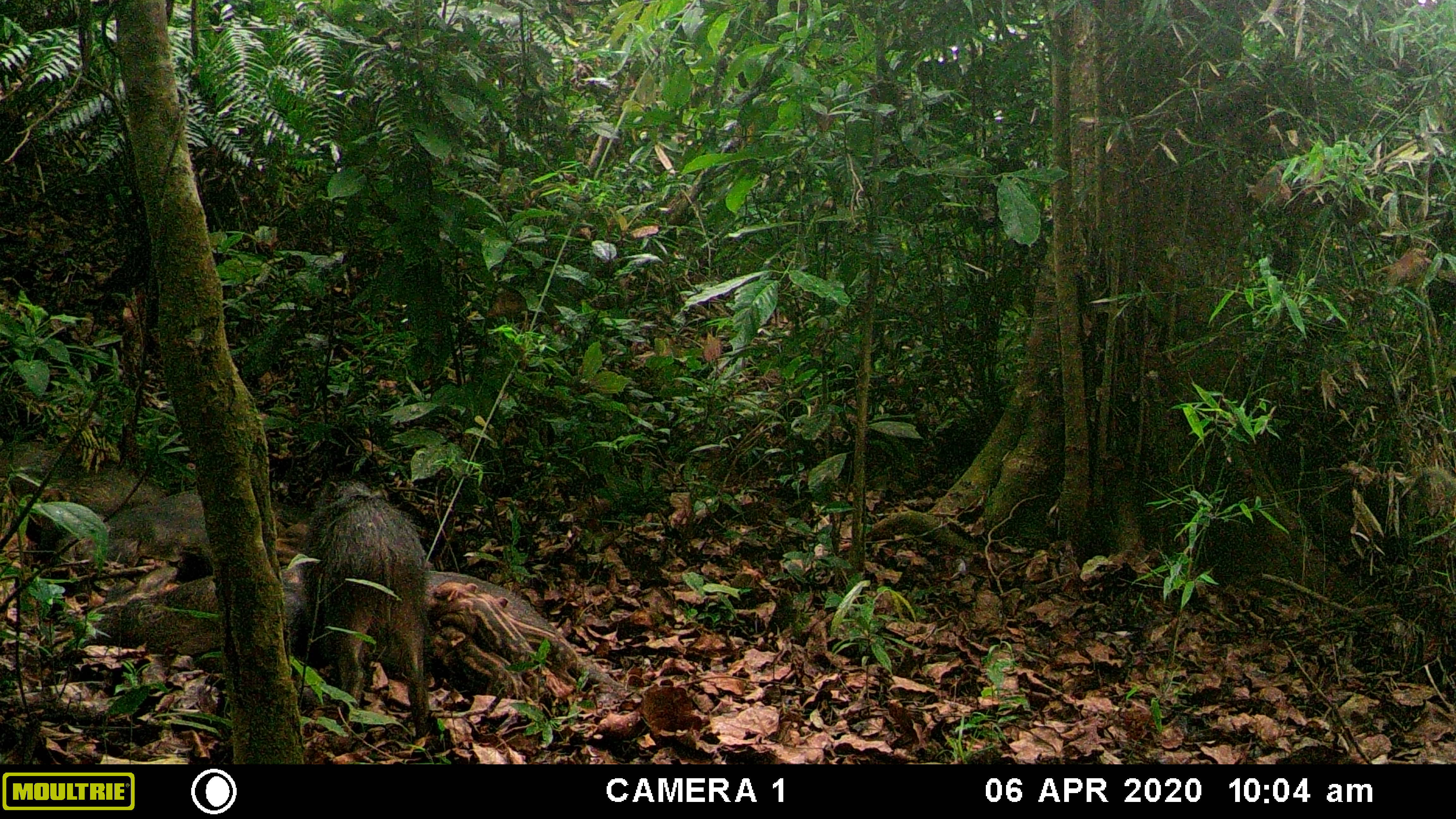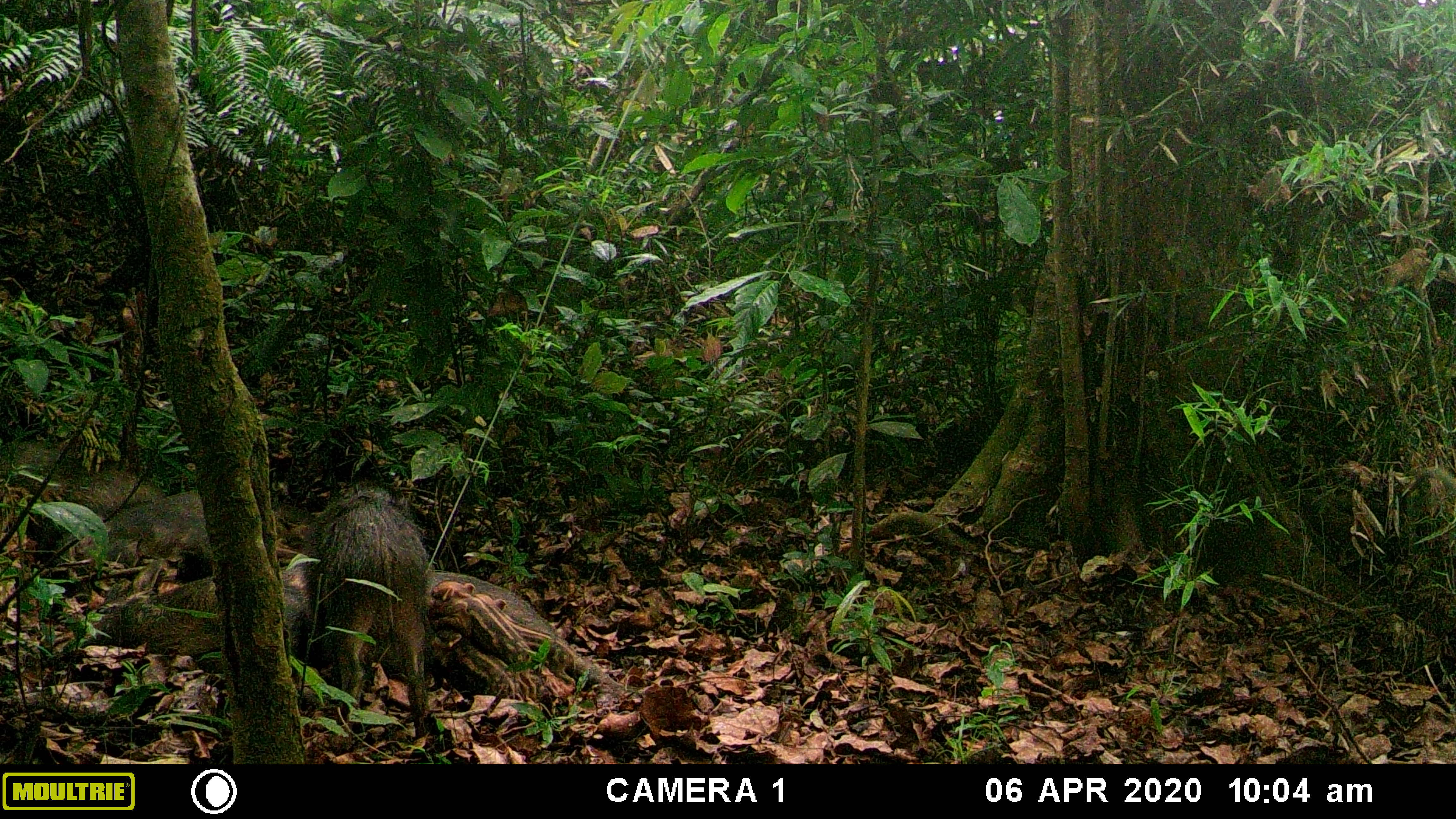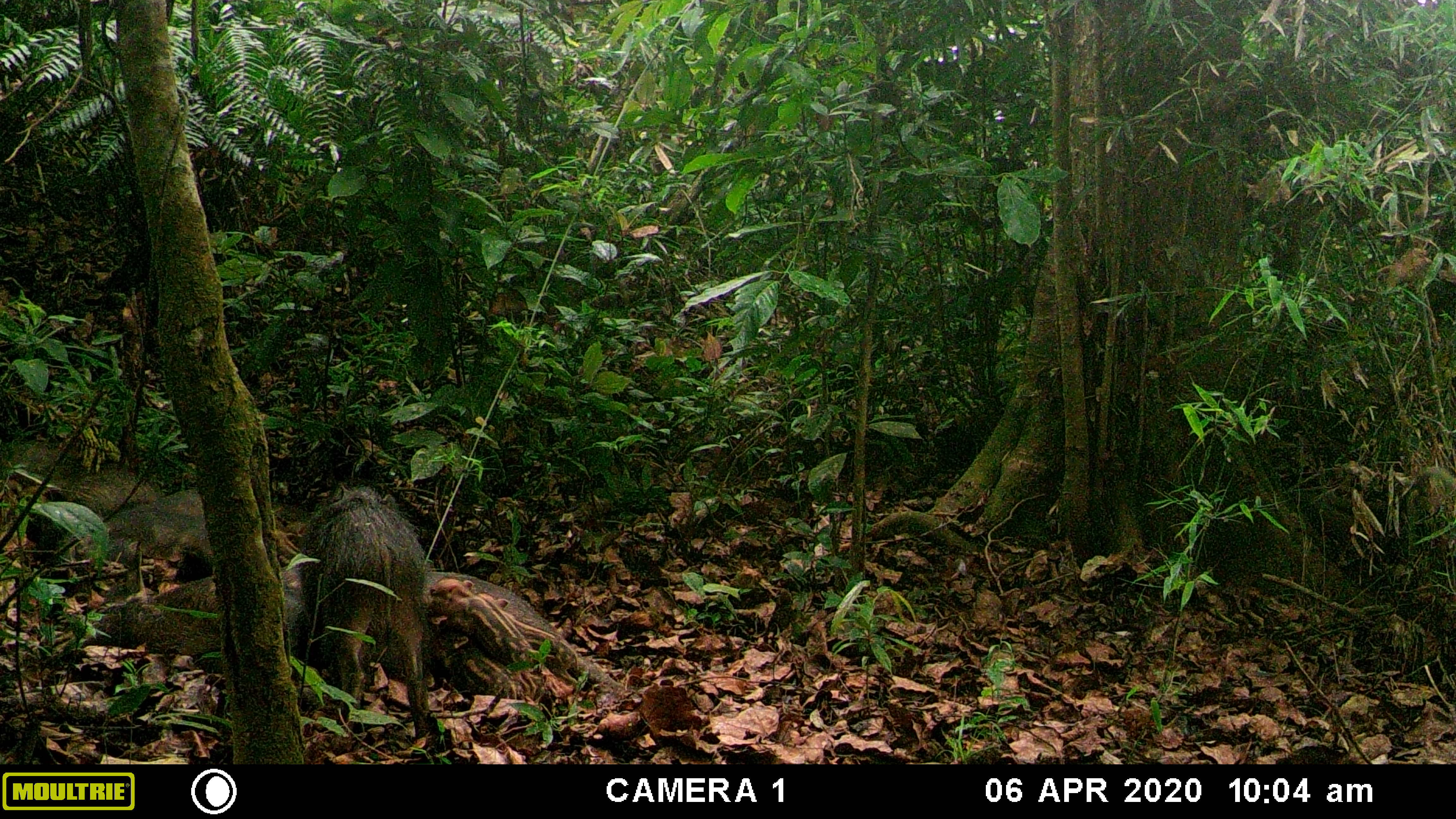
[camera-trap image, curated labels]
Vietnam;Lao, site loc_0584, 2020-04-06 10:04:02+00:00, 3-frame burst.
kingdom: Animalia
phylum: Chordata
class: Mammalia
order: Artiodactyla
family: Suidae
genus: Sus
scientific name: Sus scrofa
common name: eurasian wild pig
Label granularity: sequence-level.